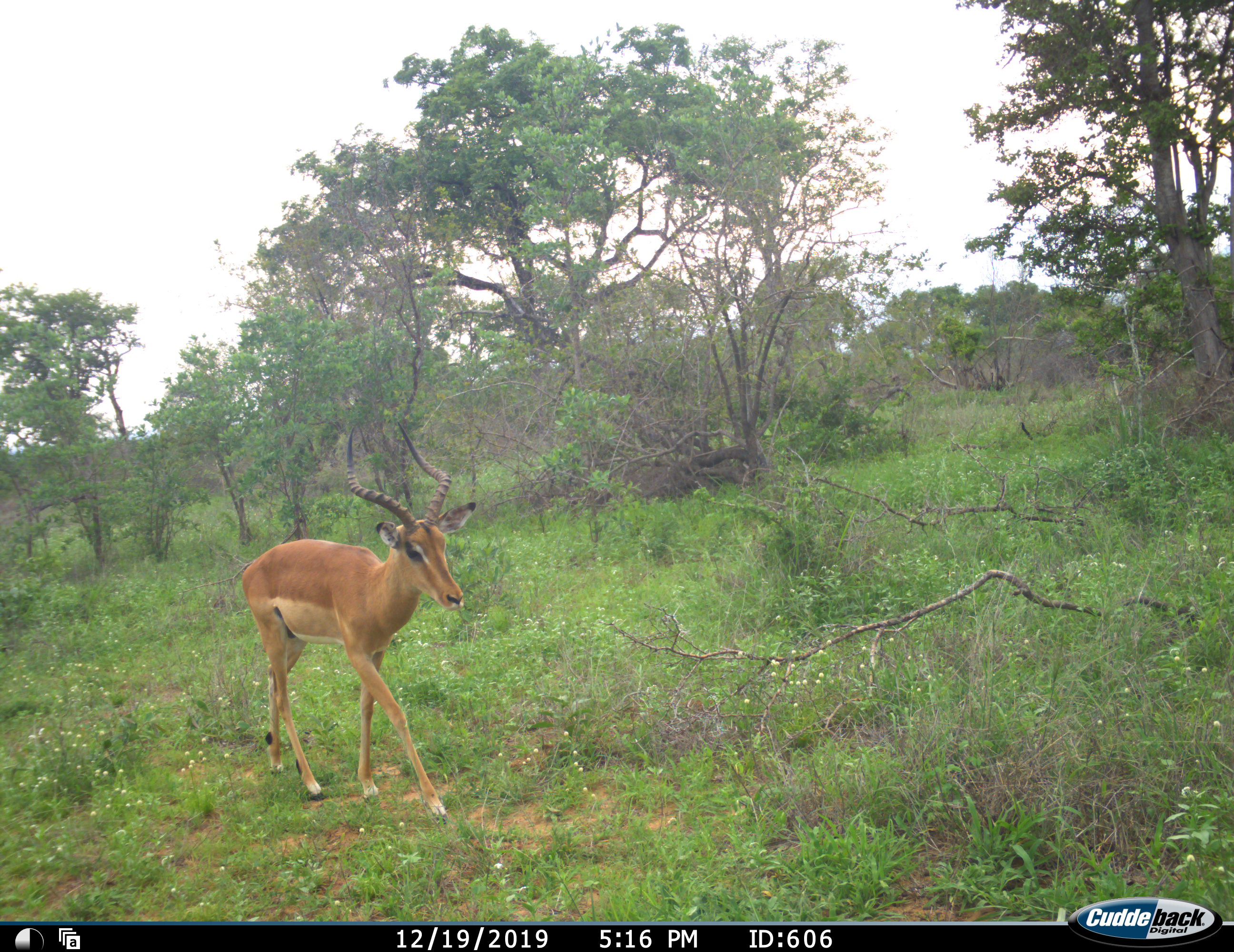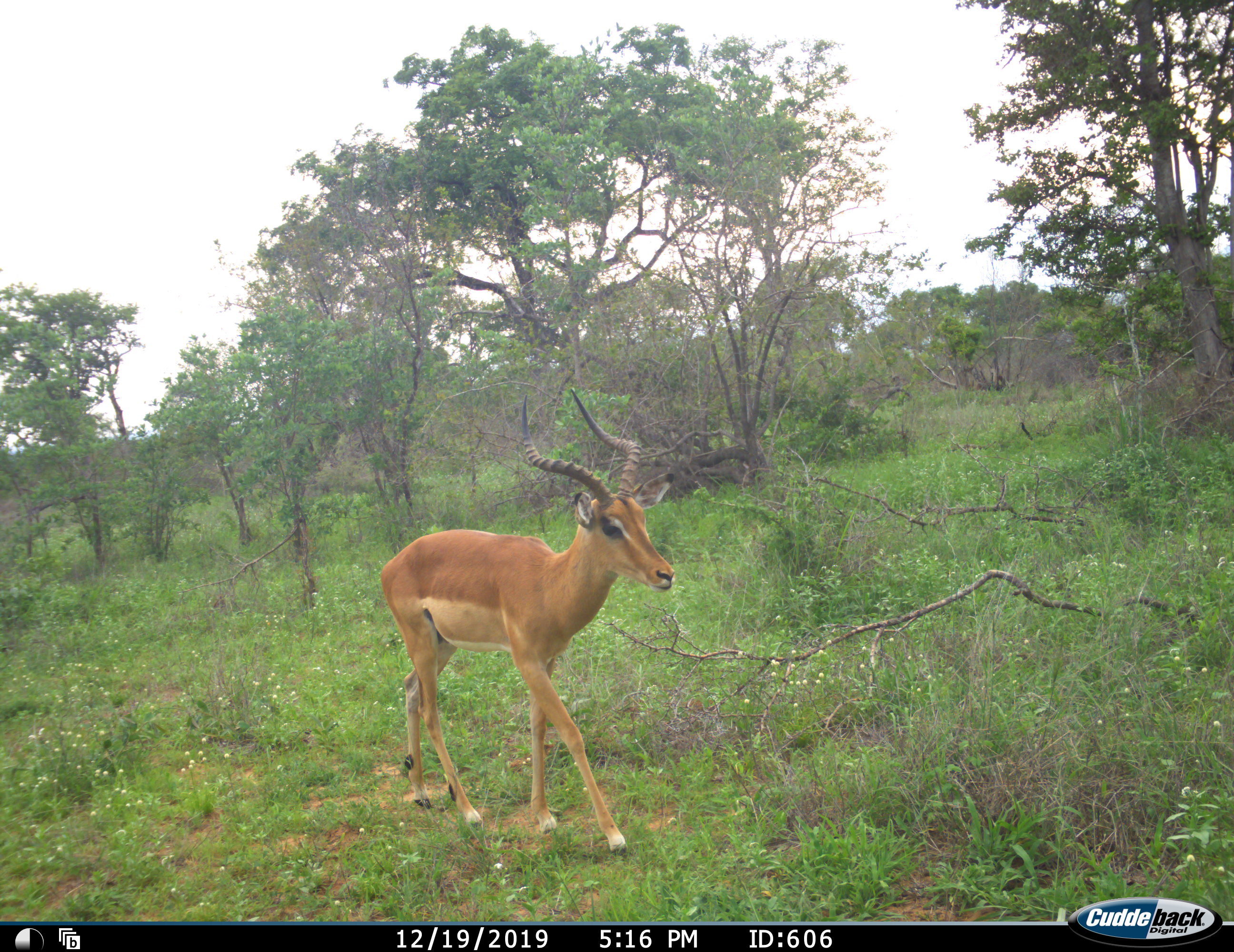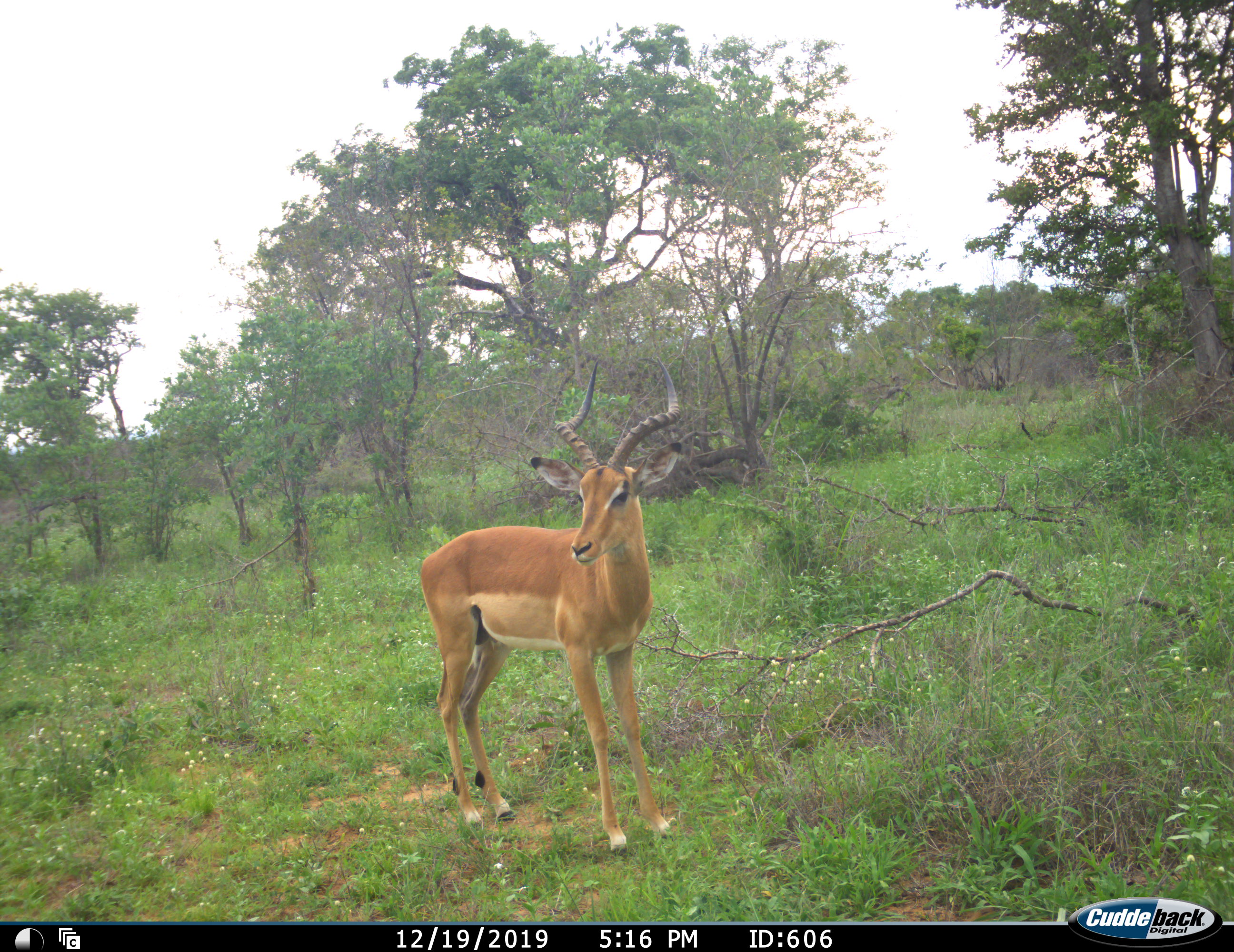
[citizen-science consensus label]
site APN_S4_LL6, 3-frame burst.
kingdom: Animalia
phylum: Chordata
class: Mammalia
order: Artiodactyla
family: Bovidae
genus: Aepyceros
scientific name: Aepyceros melampus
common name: impala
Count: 1.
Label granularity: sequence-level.